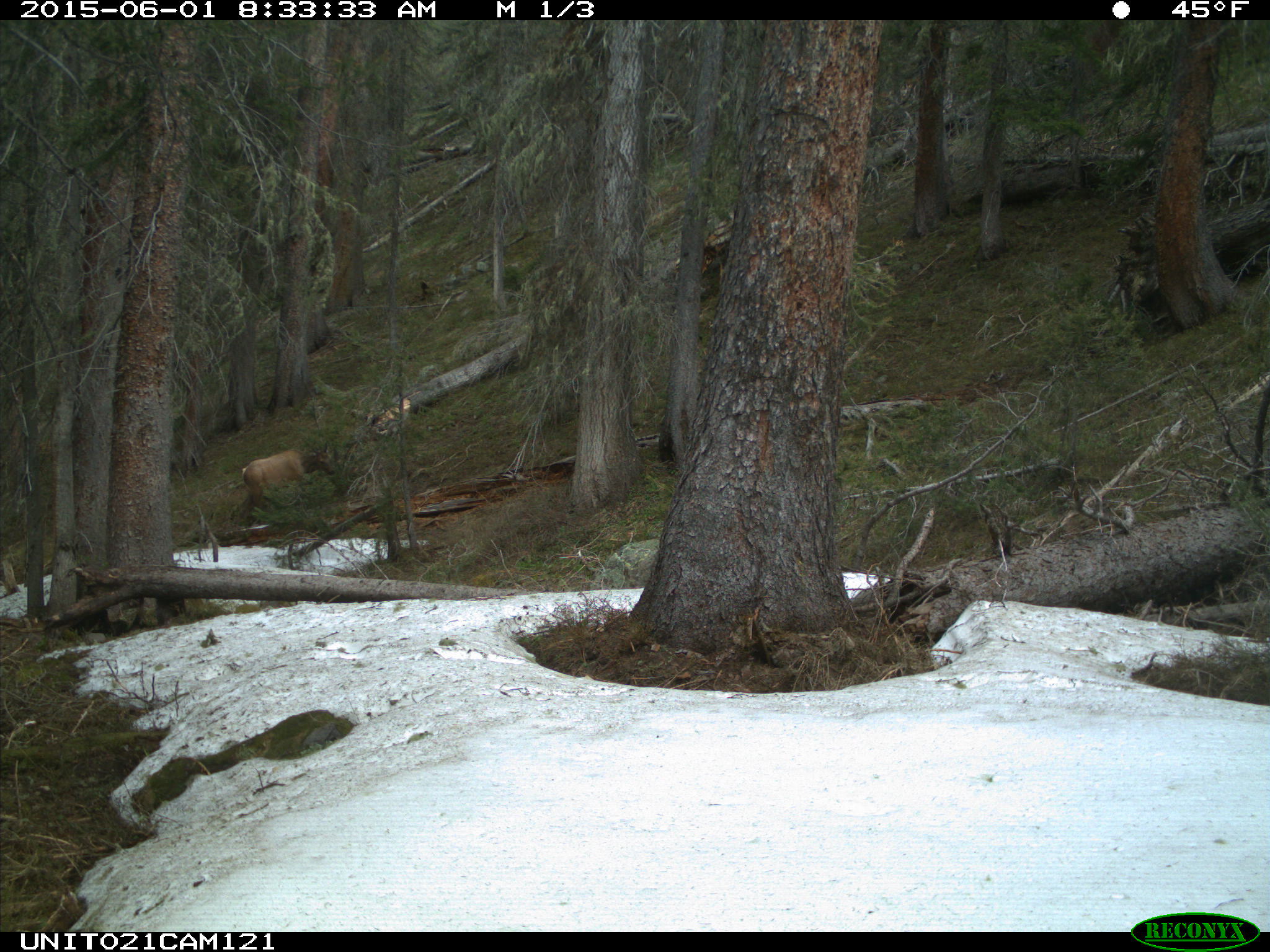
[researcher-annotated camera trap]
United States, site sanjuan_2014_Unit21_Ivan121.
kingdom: Animalia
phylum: Chordata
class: Mammalia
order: Artiodactyla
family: Cervidae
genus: Cervus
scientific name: Cervus elaphus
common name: red deer